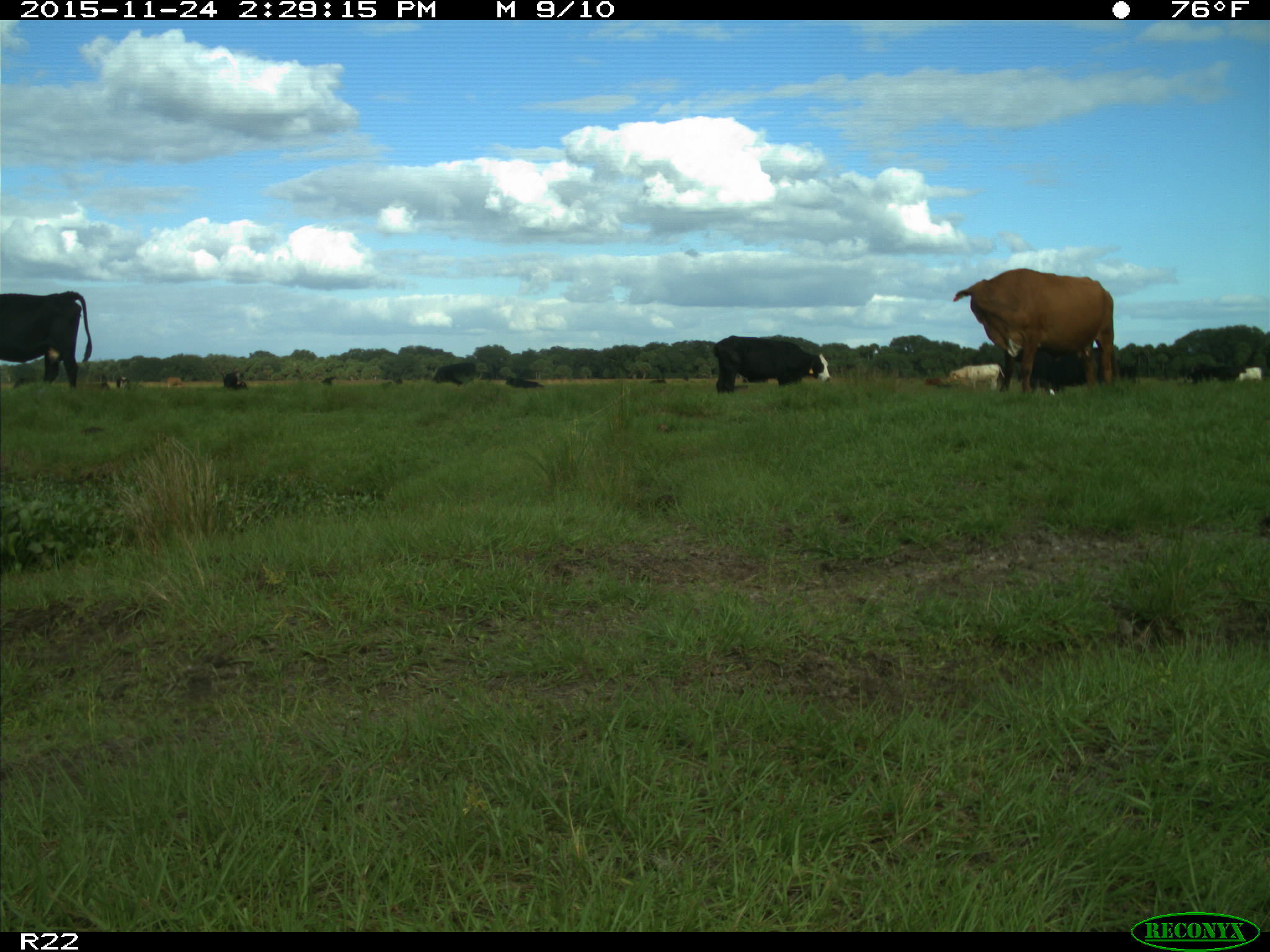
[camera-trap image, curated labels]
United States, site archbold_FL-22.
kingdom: Animalia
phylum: Chordata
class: Mammalia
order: Artiodactyla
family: Bovidae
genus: Bos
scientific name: Bos taurus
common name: domestic cow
Bos taurus (domestic cow).